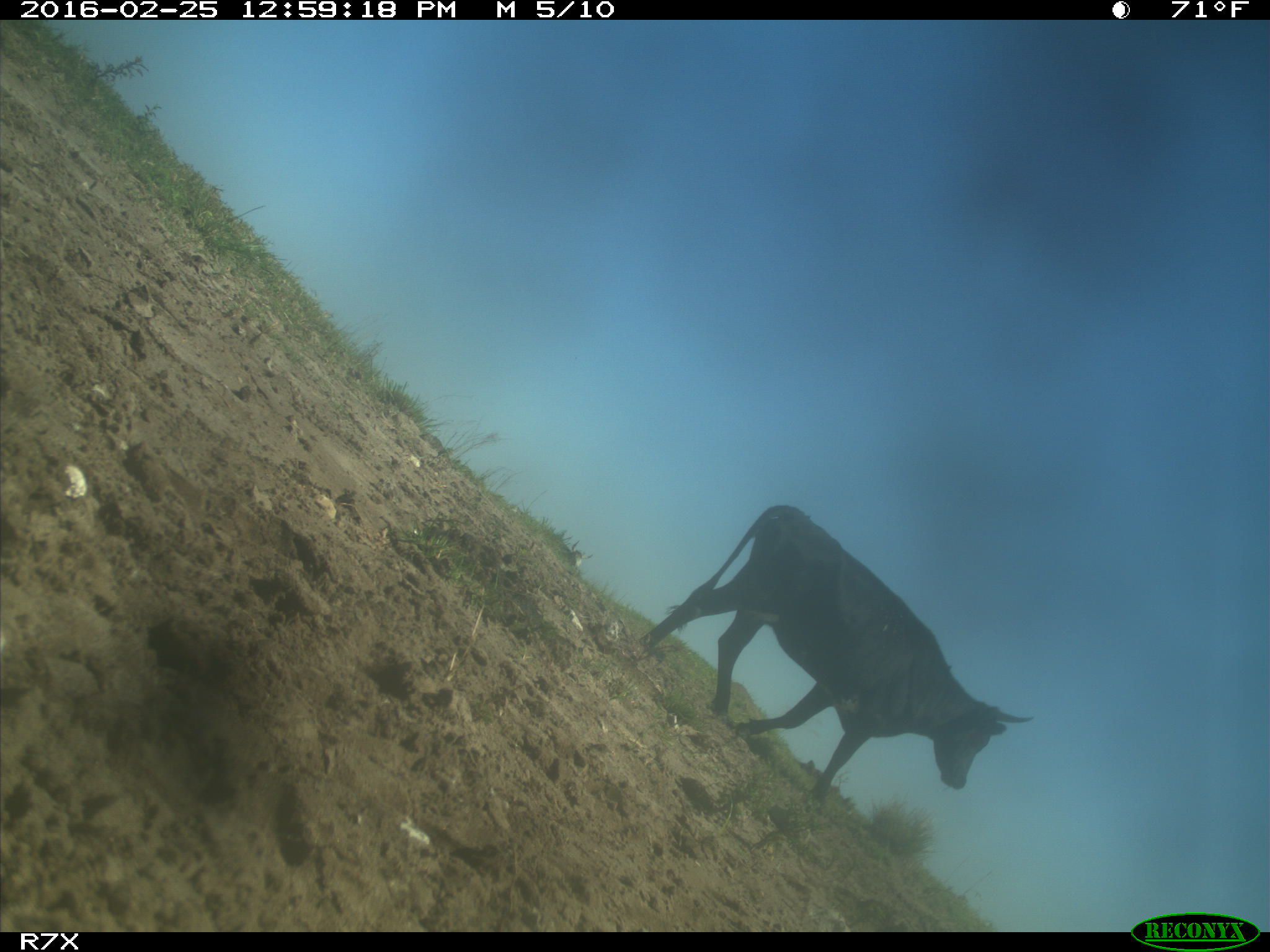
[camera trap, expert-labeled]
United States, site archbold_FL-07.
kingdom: Animalia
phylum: Chordata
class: Mammalia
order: Artiodactyla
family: Bovidae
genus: Bos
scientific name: Bos taurus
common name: domestic cow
Bos taurus (domestic cow).